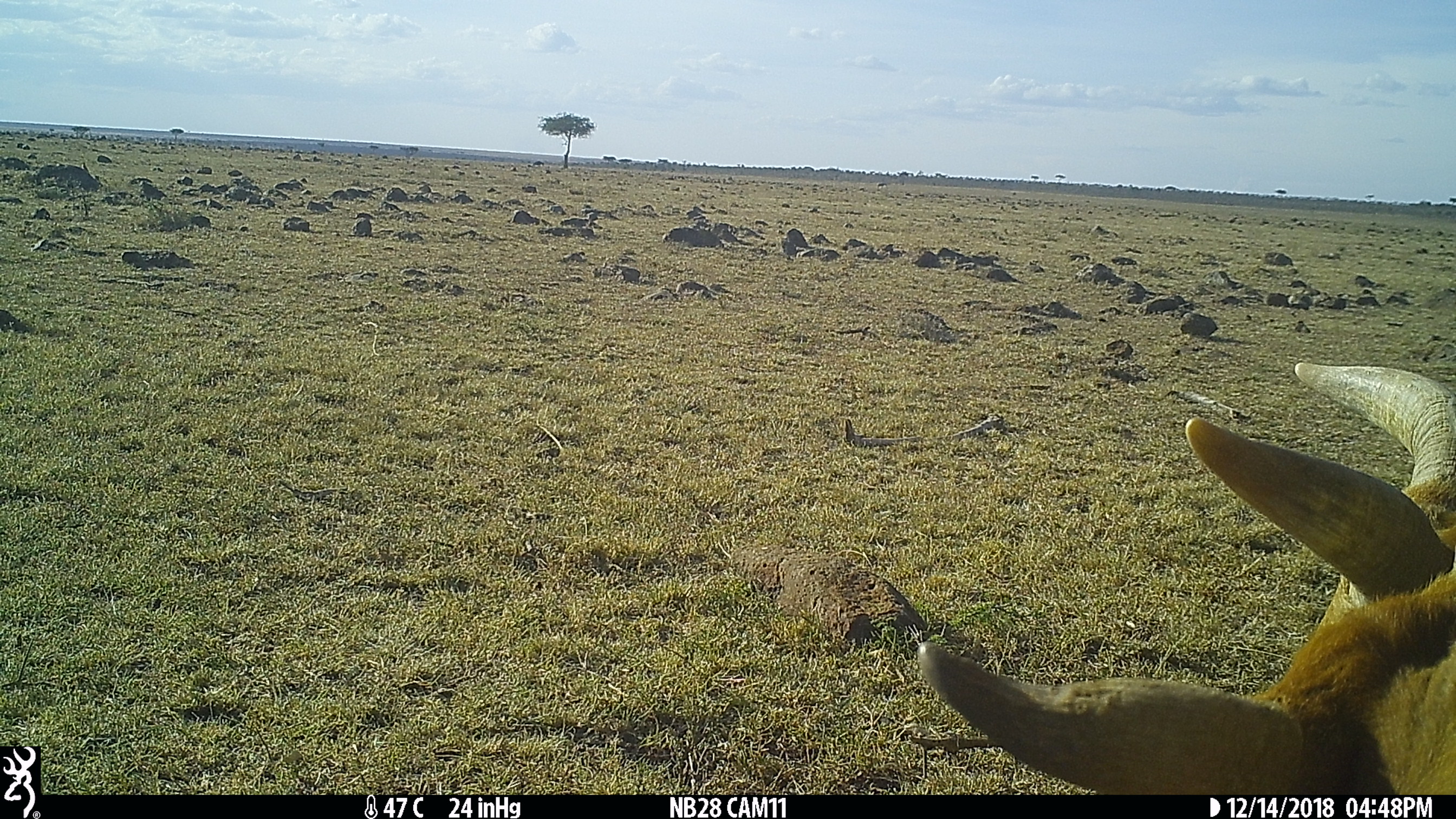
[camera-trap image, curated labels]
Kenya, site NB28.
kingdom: Animalia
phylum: Chordata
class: Mammalia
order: Artiodactyla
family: Bovidae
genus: Bos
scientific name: Bos taurus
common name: cattle